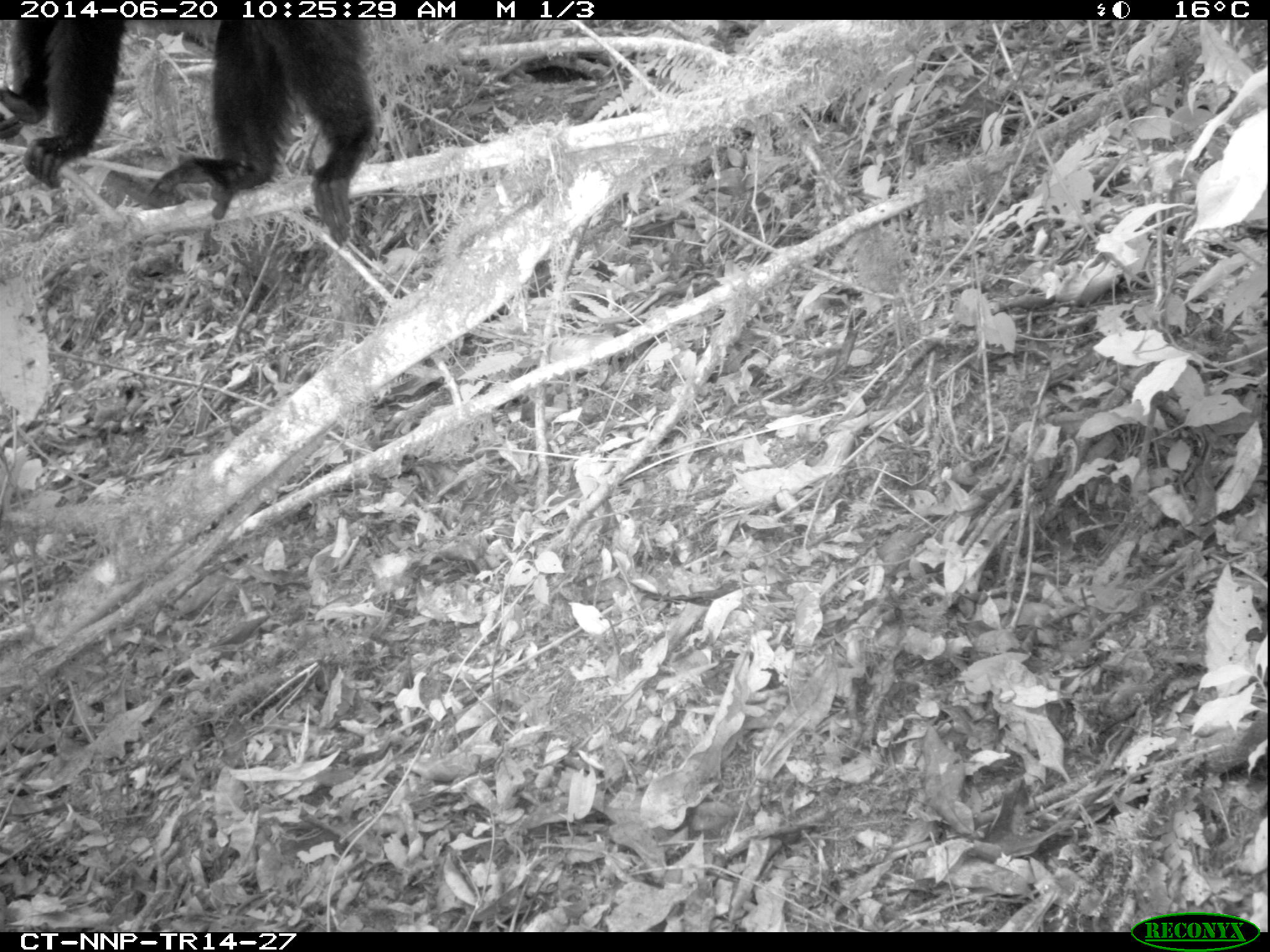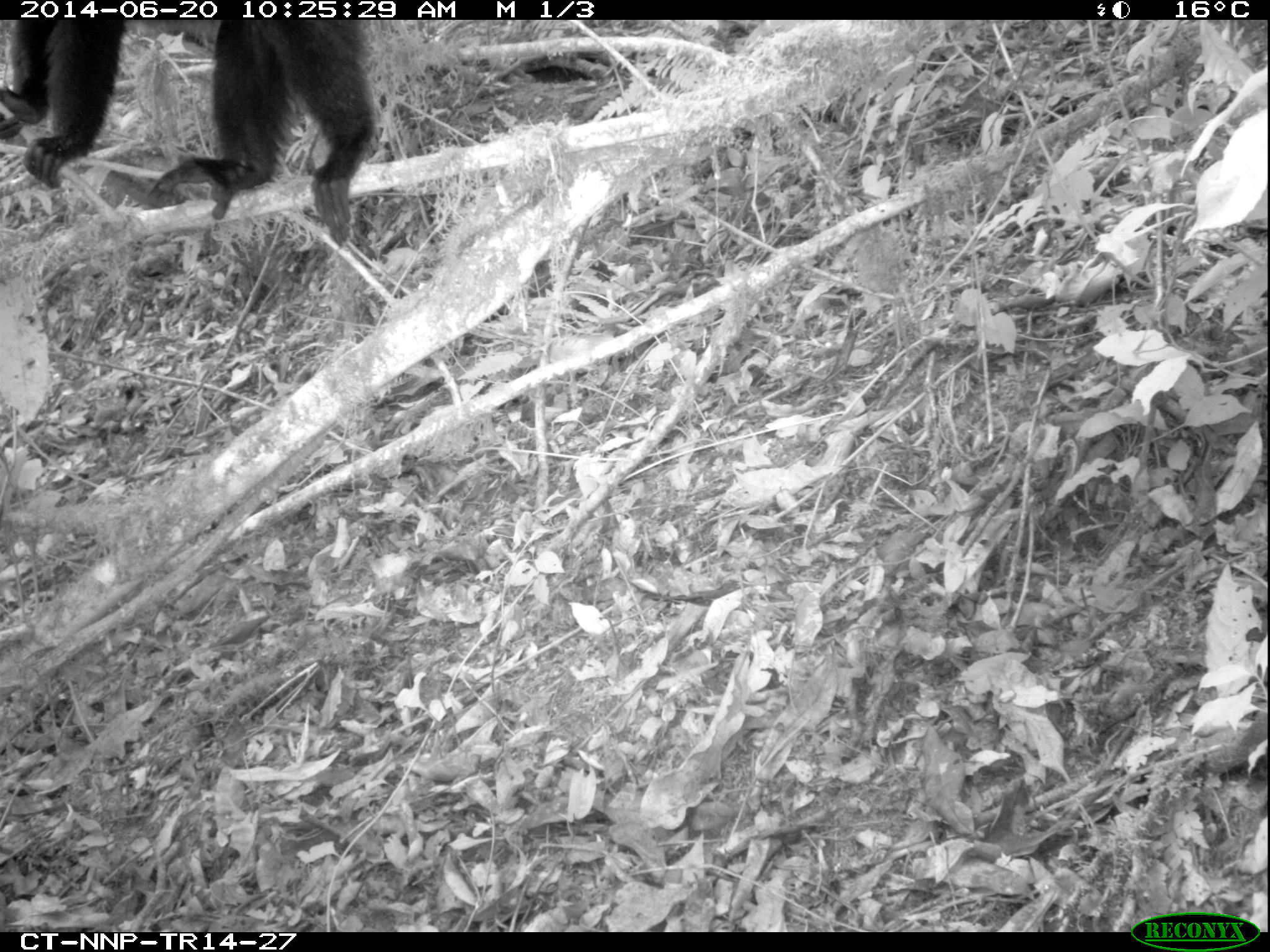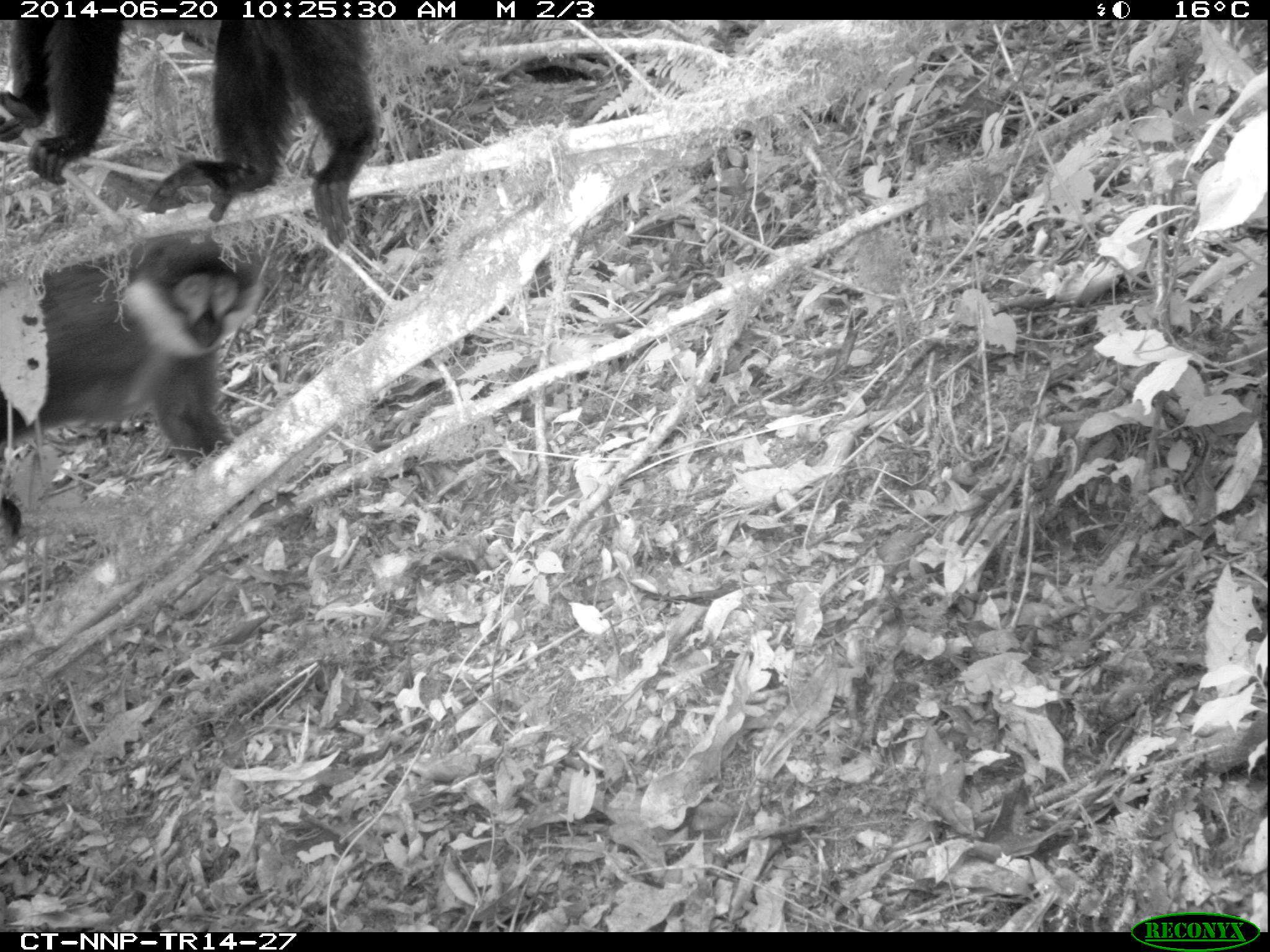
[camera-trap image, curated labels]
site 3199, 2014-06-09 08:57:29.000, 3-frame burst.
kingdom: Animalia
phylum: Chordata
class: Mammalia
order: Primates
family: Cercopithecidae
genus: Allochrocebus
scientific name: Allochrocebus lhoesti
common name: l'hoest's monkey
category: cercopithecus lhoesti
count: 1